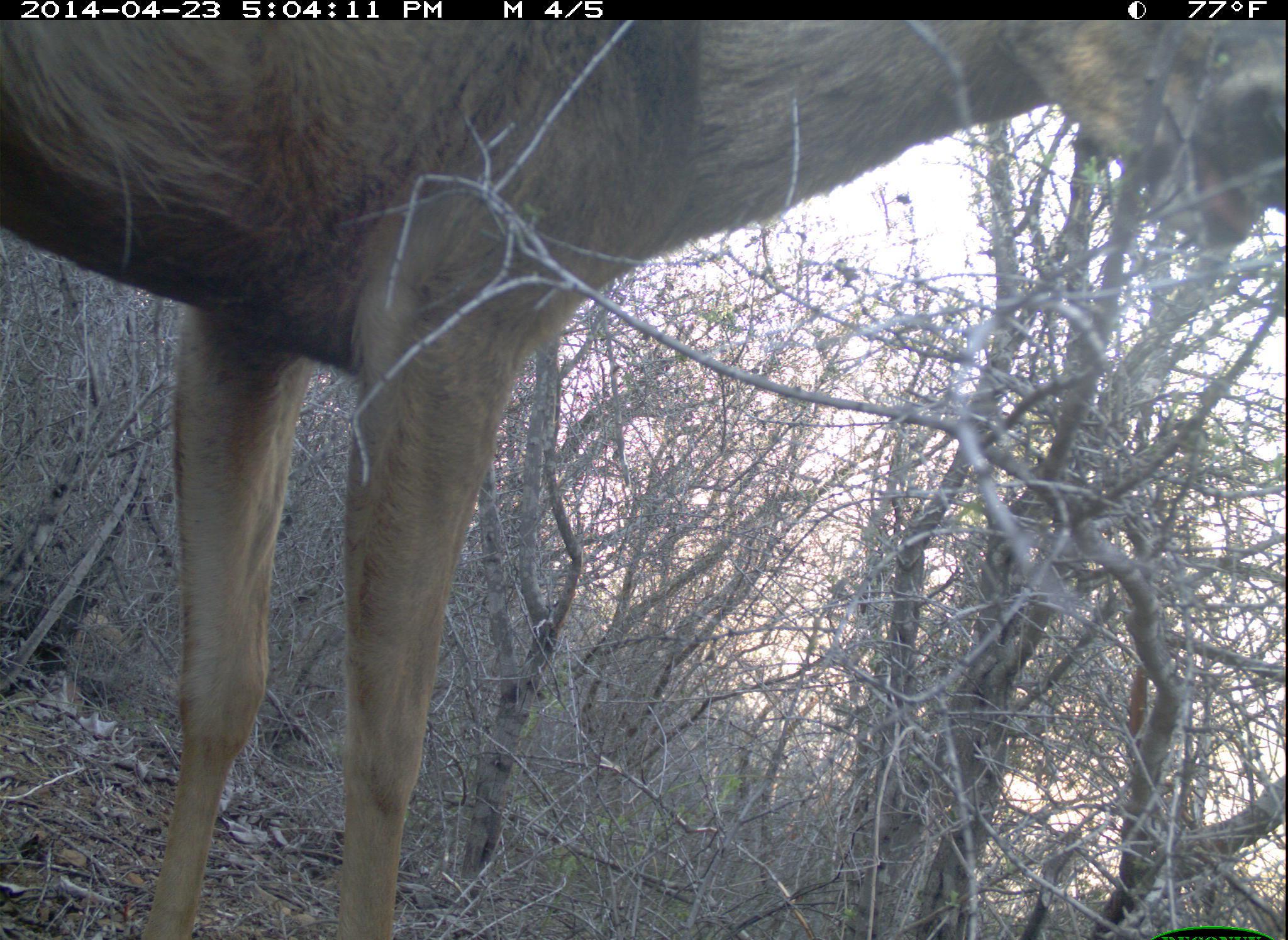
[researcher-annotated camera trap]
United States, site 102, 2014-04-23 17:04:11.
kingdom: Animalia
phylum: Chordata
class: Mammalia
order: Artiodactyla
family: Cervidae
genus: Odocoileus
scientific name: Odocoileus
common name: deer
Deer (Odocoileus).